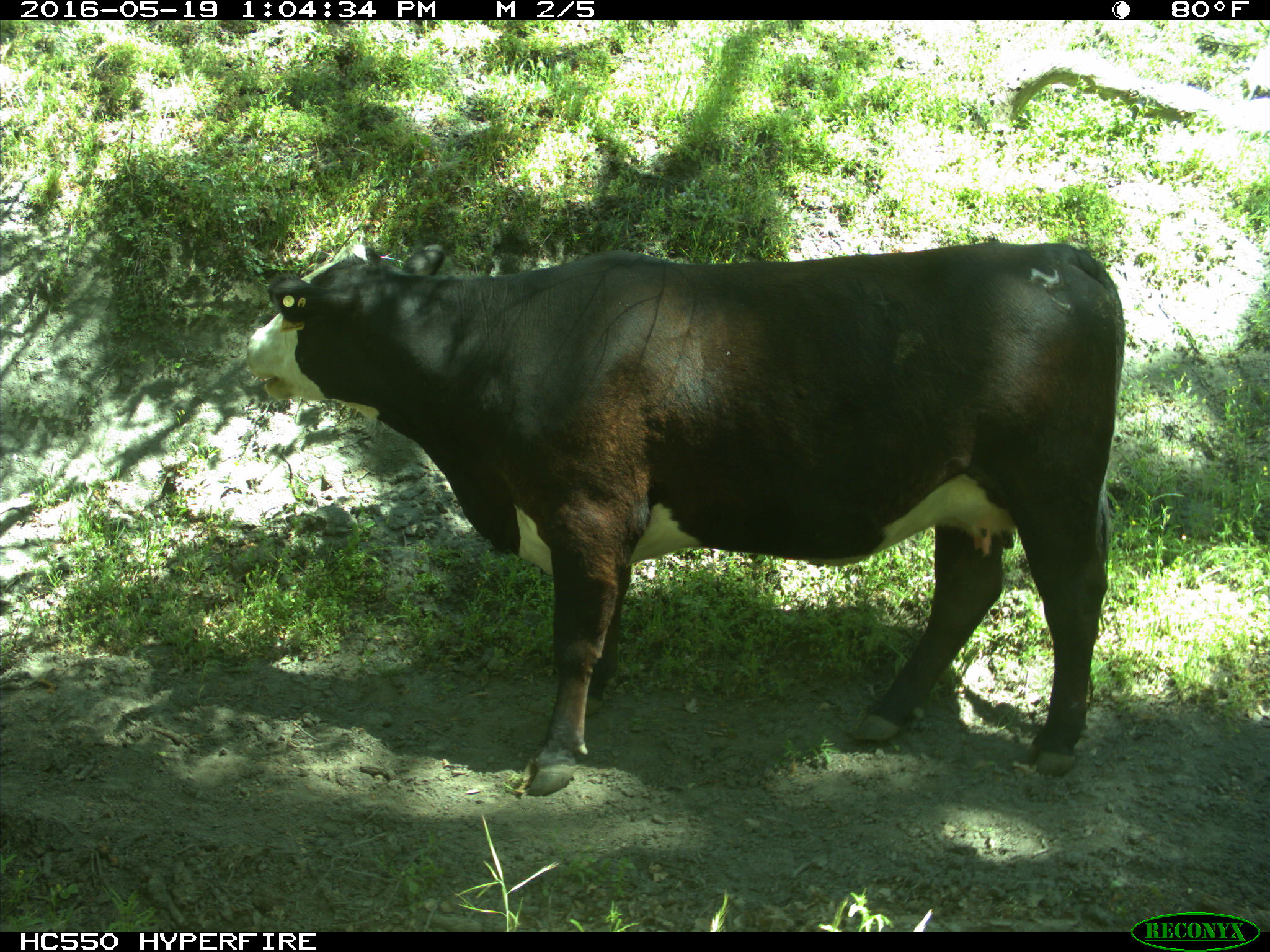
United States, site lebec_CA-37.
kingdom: Animalia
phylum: Chordata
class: Mammalia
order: Artiodactyla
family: Bovidae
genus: Bos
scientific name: Bos taurus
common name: domestic cow